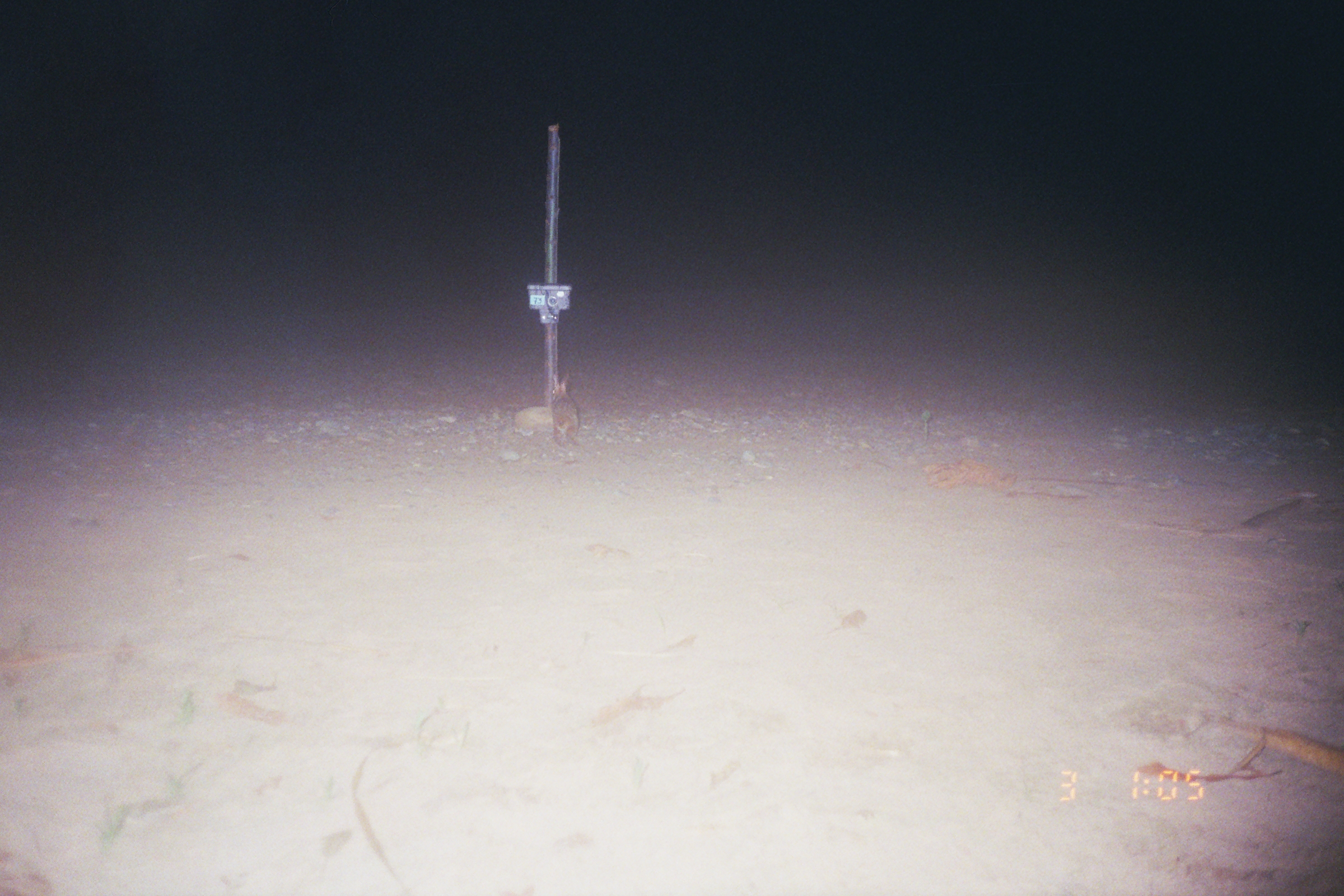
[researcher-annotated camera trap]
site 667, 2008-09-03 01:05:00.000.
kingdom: Animalia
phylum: Chordata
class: Mammalia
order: Lagomorpha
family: Leporidae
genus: Sylvilagus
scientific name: Sylvilagus brasiliensis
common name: tapeti